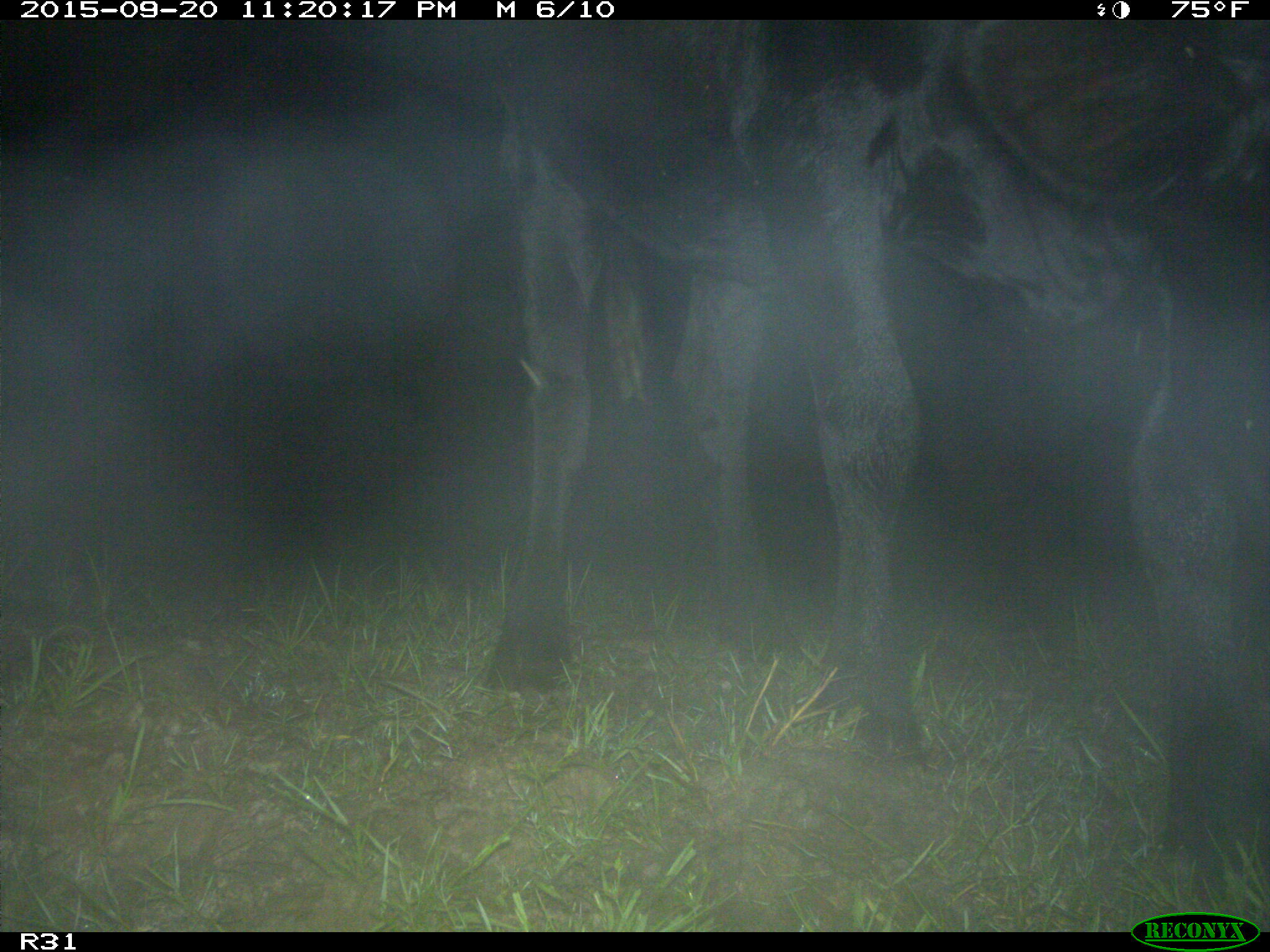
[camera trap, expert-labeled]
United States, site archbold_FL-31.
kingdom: Animalia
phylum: Chordata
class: Mammalia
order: Artiodactyla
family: Bovidae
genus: Bos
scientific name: Bos taurus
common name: domestic cow